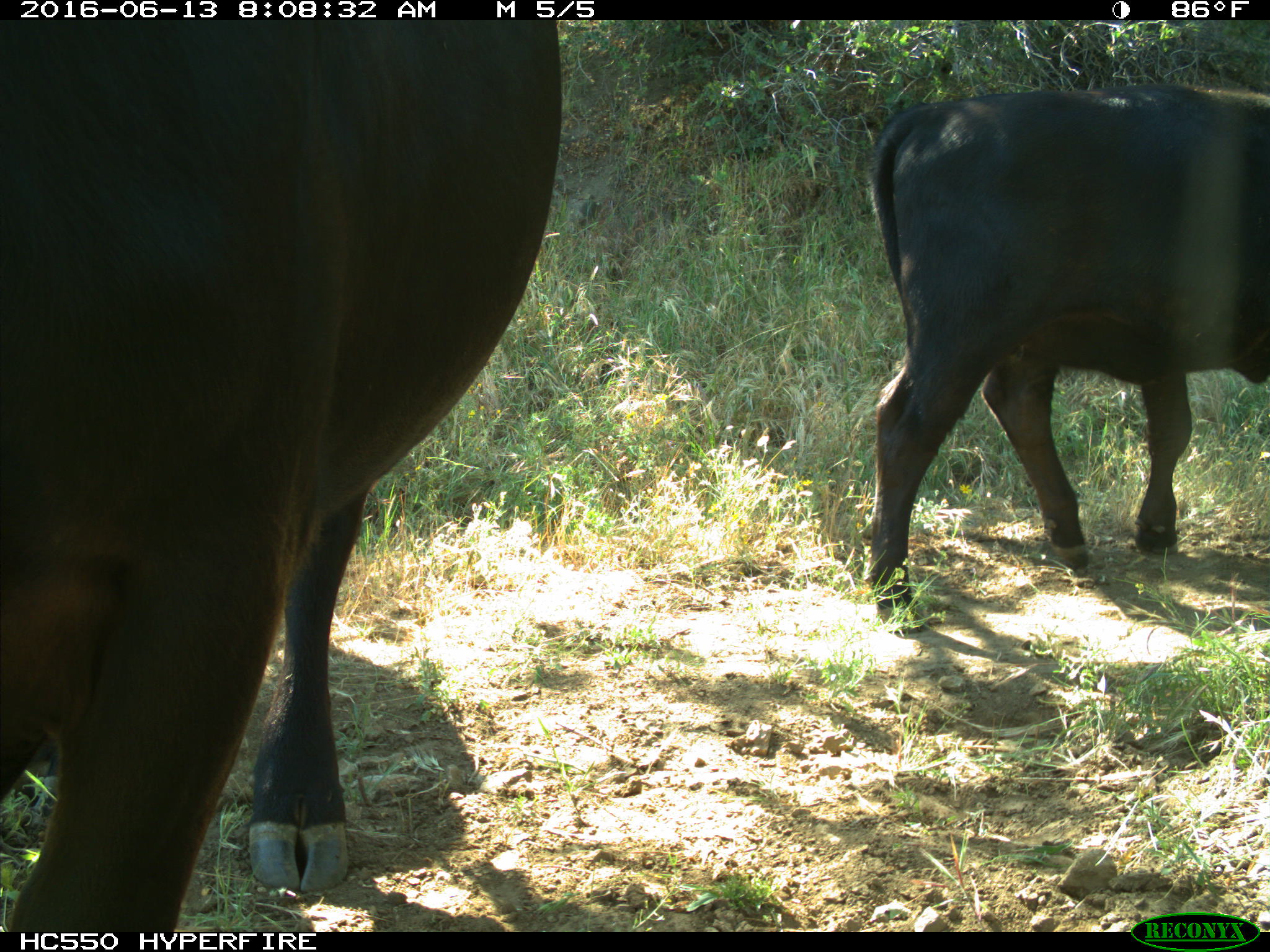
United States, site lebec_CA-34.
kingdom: Animalia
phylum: Chordata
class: Mammalia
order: Artiodactyla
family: Bovidae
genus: Bos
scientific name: Bos taurus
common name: domestic cow